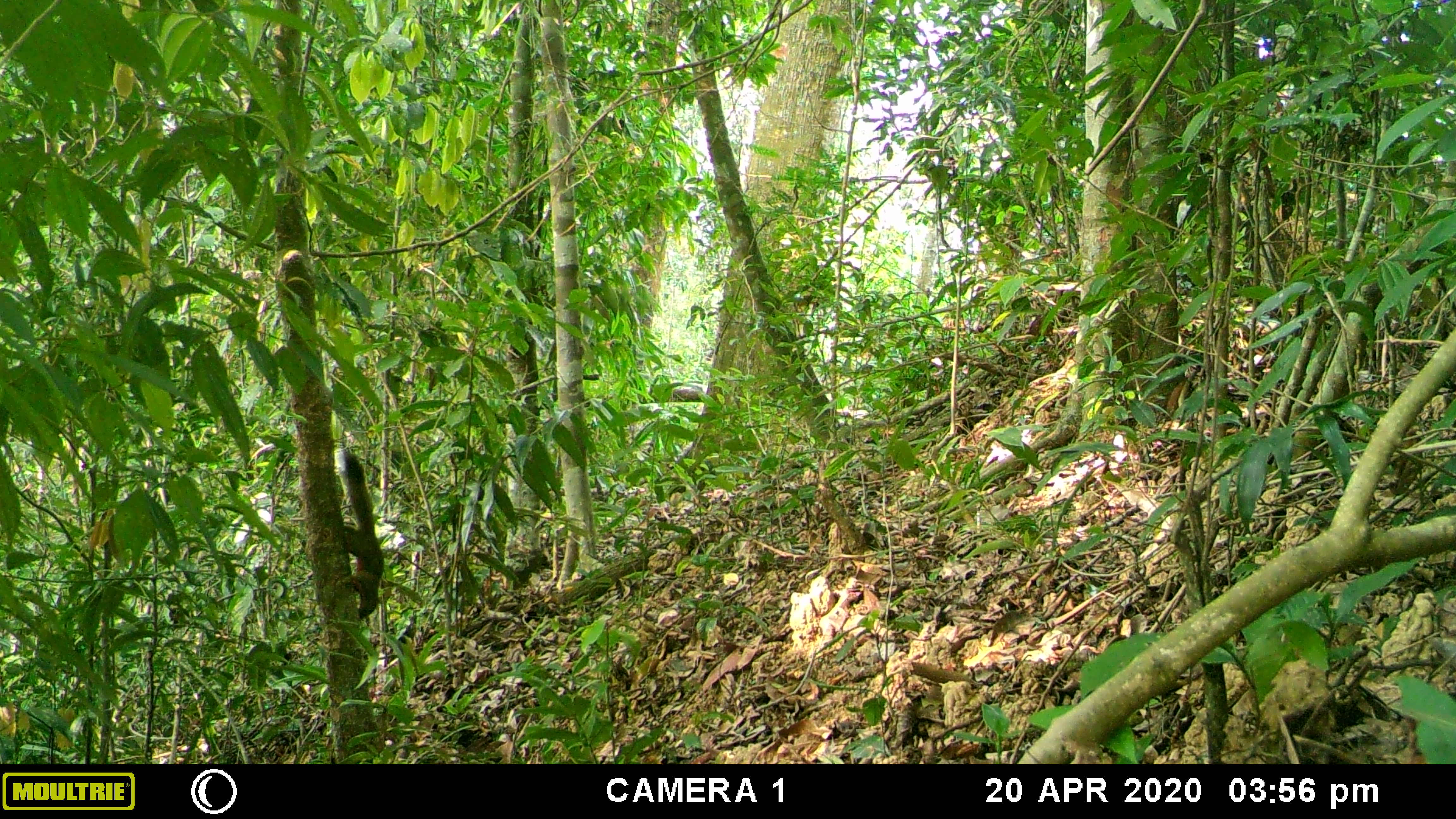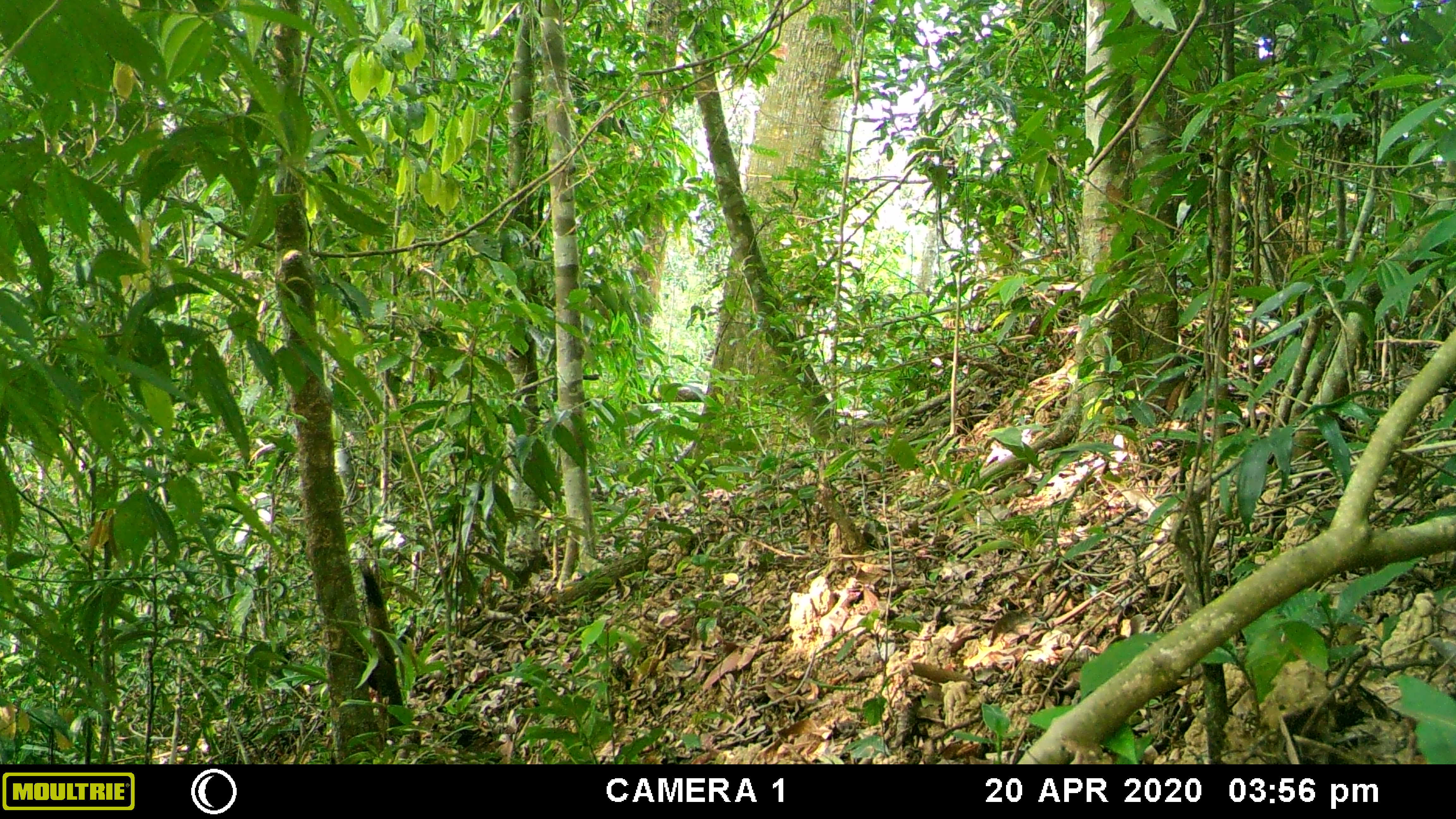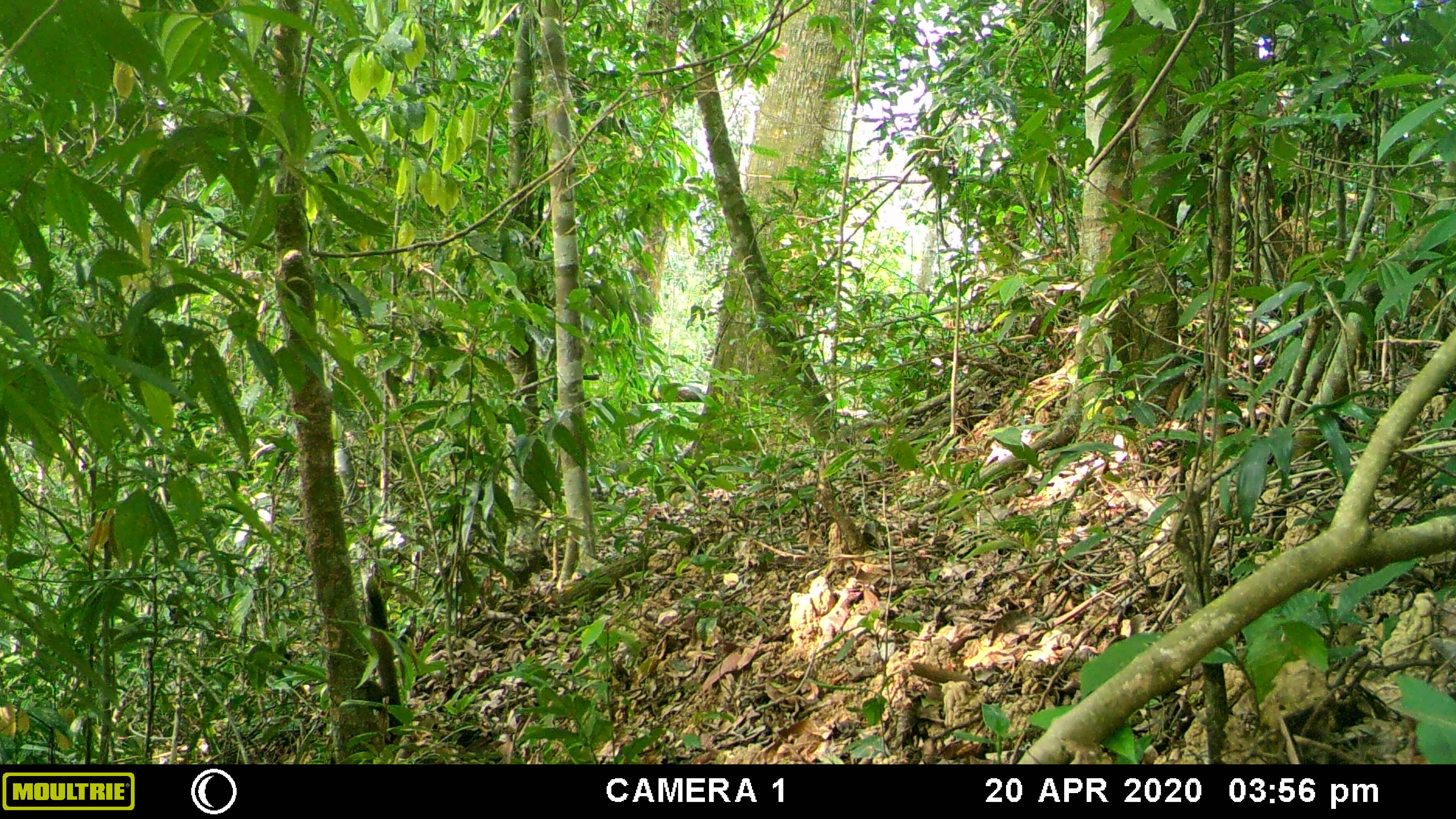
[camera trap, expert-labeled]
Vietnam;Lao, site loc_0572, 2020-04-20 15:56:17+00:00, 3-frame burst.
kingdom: Animalia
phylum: Chordata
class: Mammalia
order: Rodentia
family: Sciuridae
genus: Callosciurus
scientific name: Callosciurus erythraeus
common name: pallas's squirrel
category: pallass squirrel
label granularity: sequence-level